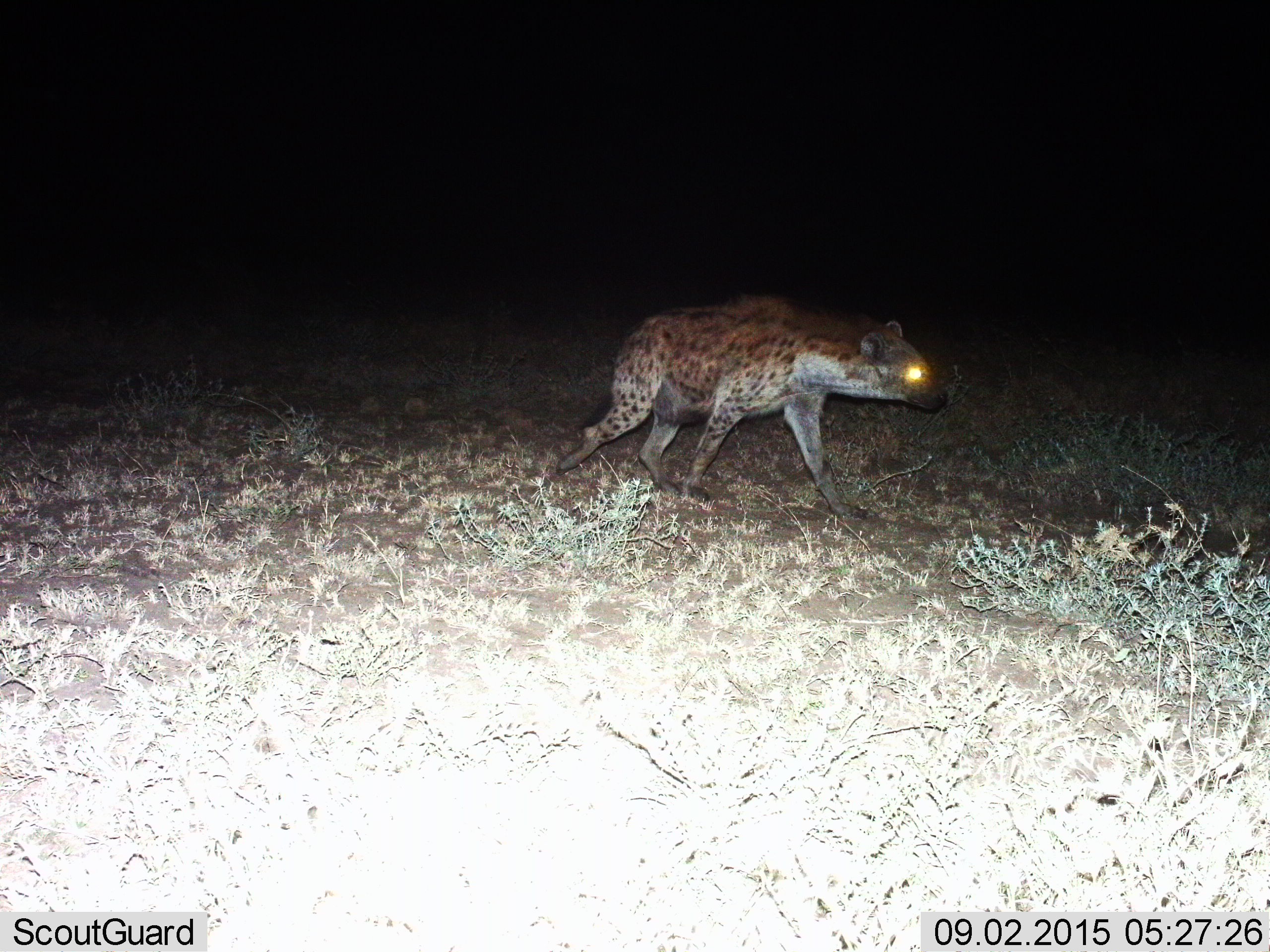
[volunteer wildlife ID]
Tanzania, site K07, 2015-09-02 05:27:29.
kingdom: Animalia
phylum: Chordata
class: Mammalia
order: Carnivora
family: Hyaenidae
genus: Crocuta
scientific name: Crocuta crocuta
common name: spotted hyena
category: hyenaspotted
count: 1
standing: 11%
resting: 0%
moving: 89%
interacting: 0%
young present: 0%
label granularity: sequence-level